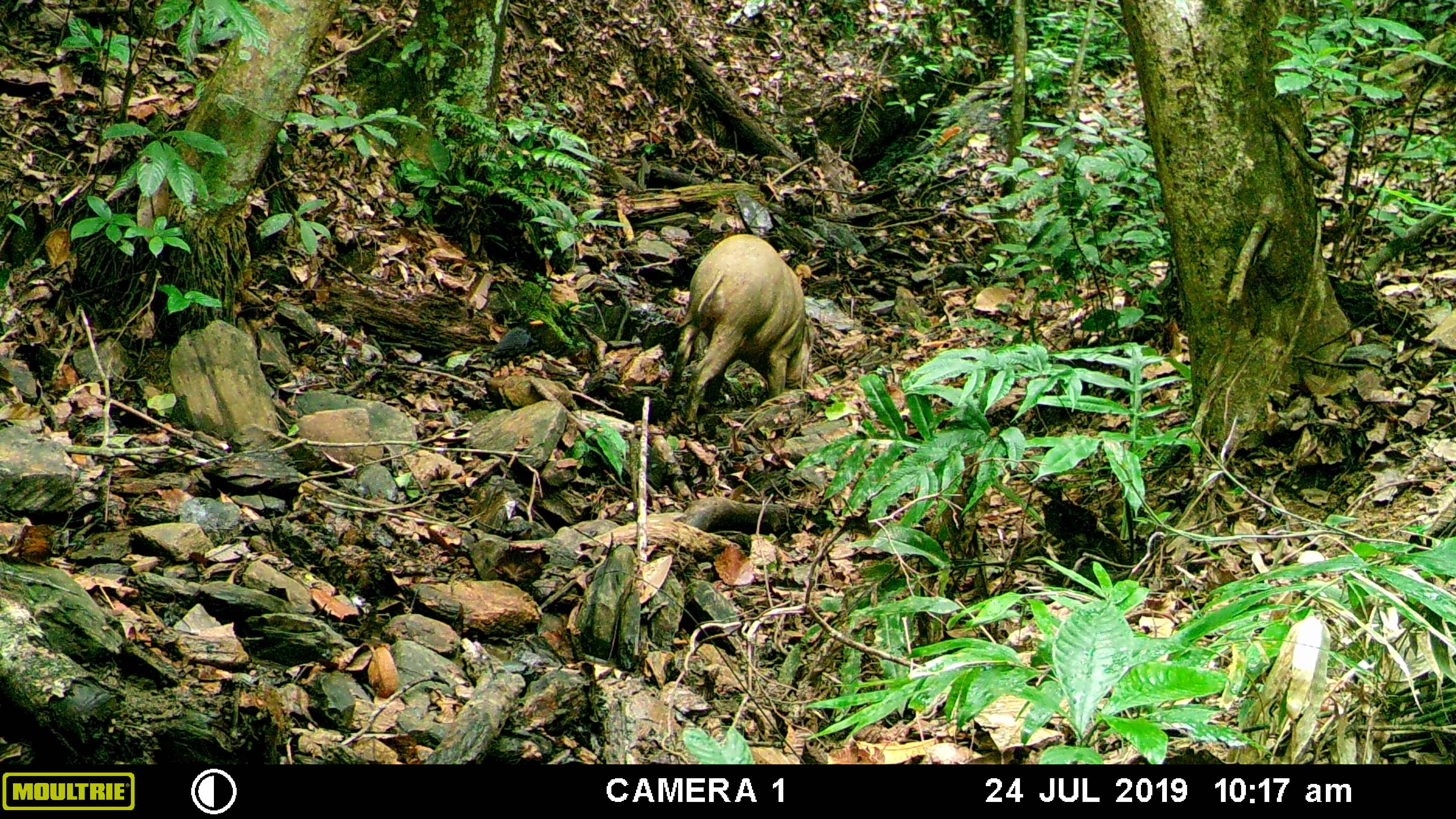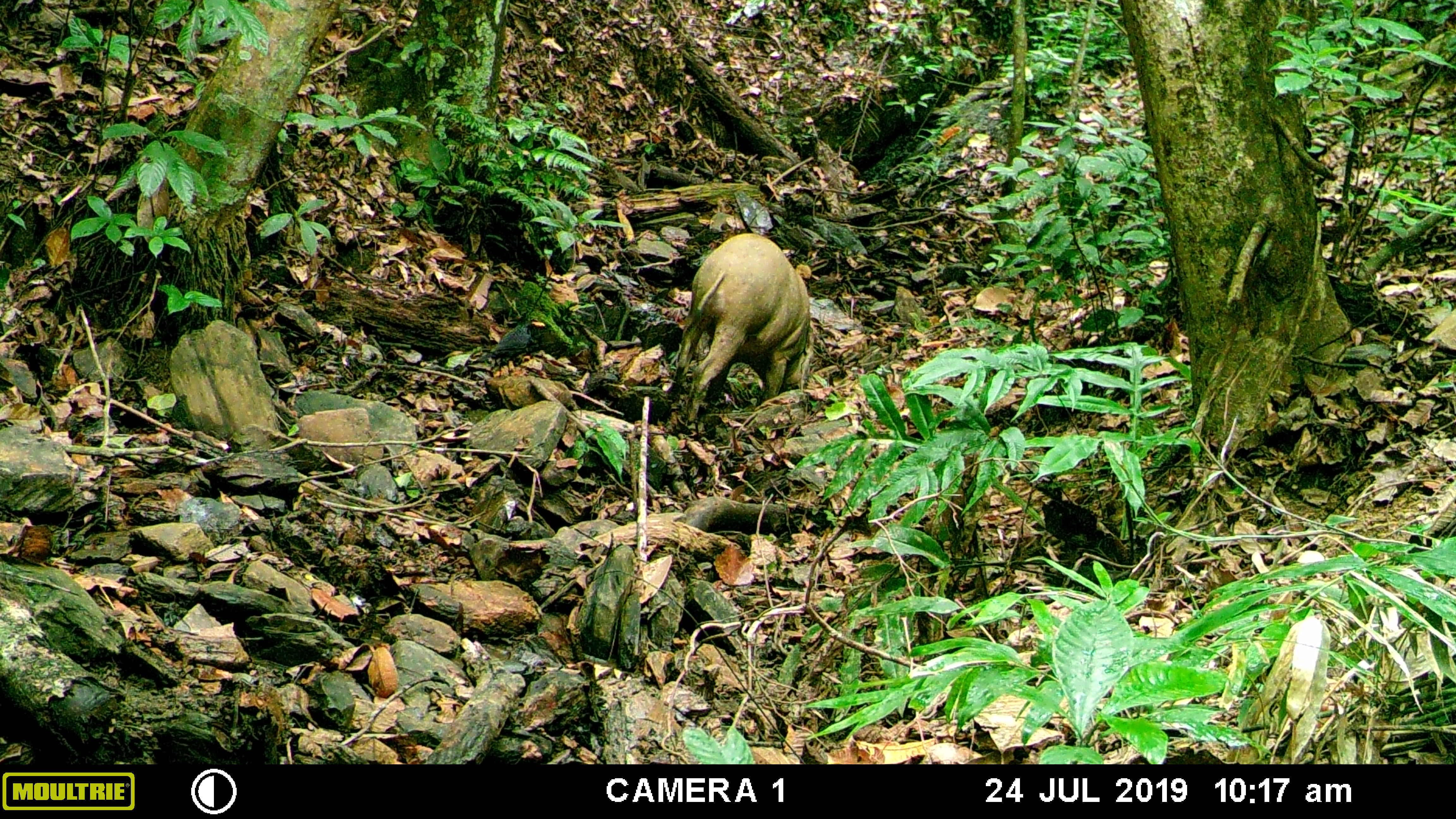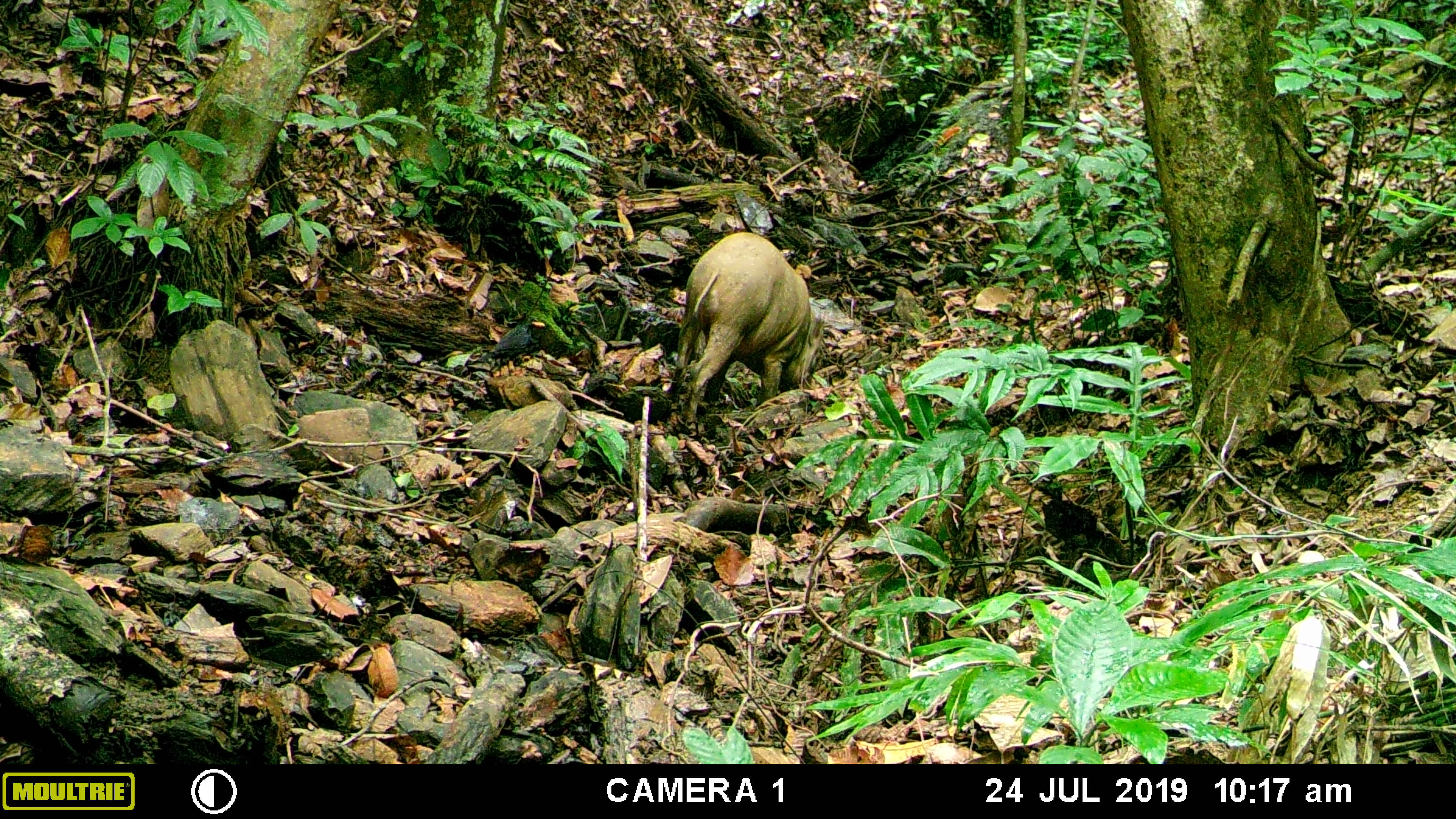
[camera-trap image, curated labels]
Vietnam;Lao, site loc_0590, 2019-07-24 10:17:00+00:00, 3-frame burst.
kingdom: Animalia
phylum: Chordata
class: Mammalia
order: Artiodactyla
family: Suidae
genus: Sus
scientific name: Sus scrofa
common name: eurasian wild pig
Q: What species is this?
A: Eurasian wild pig (Sus scrofa).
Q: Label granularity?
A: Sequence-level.